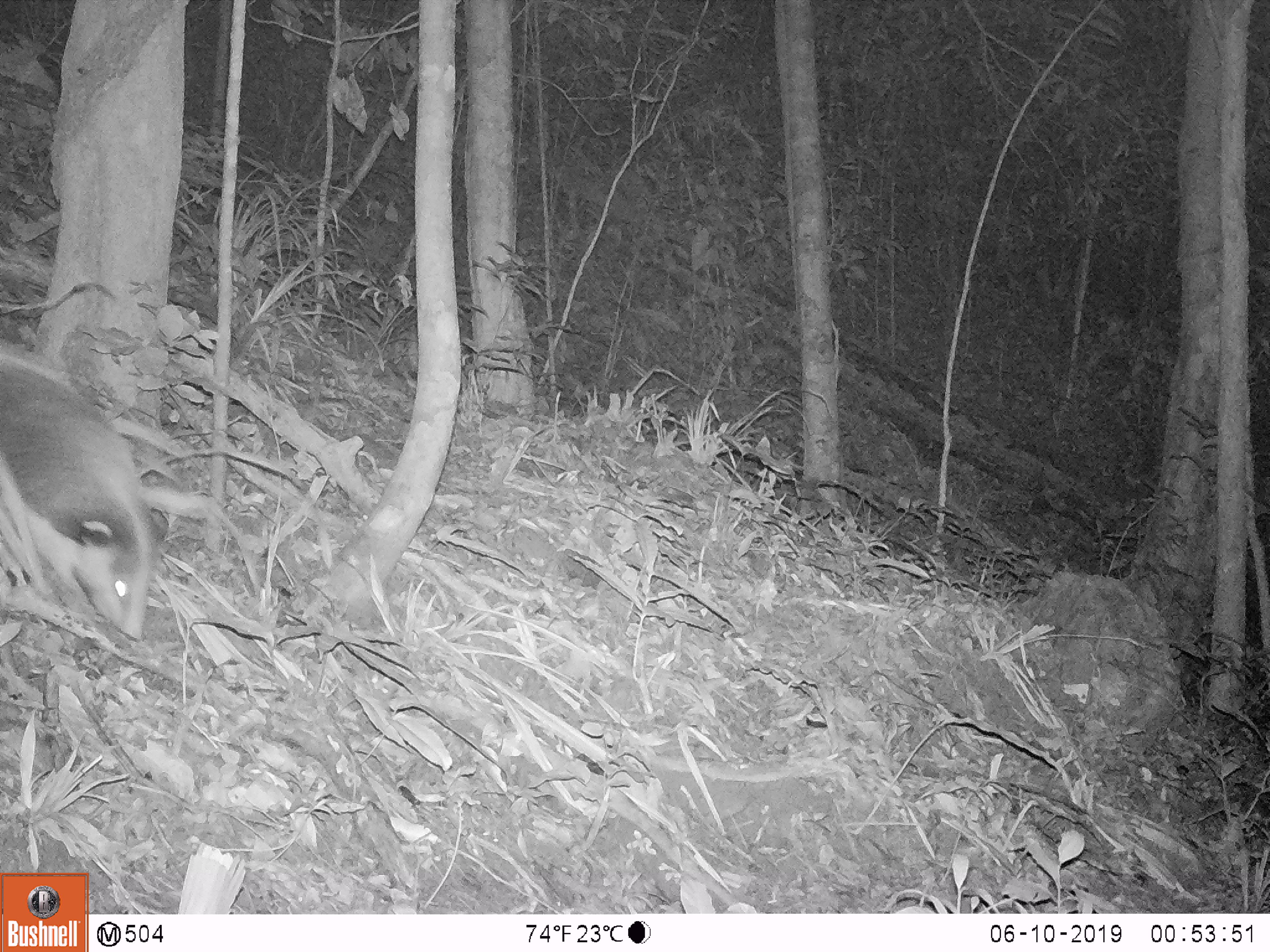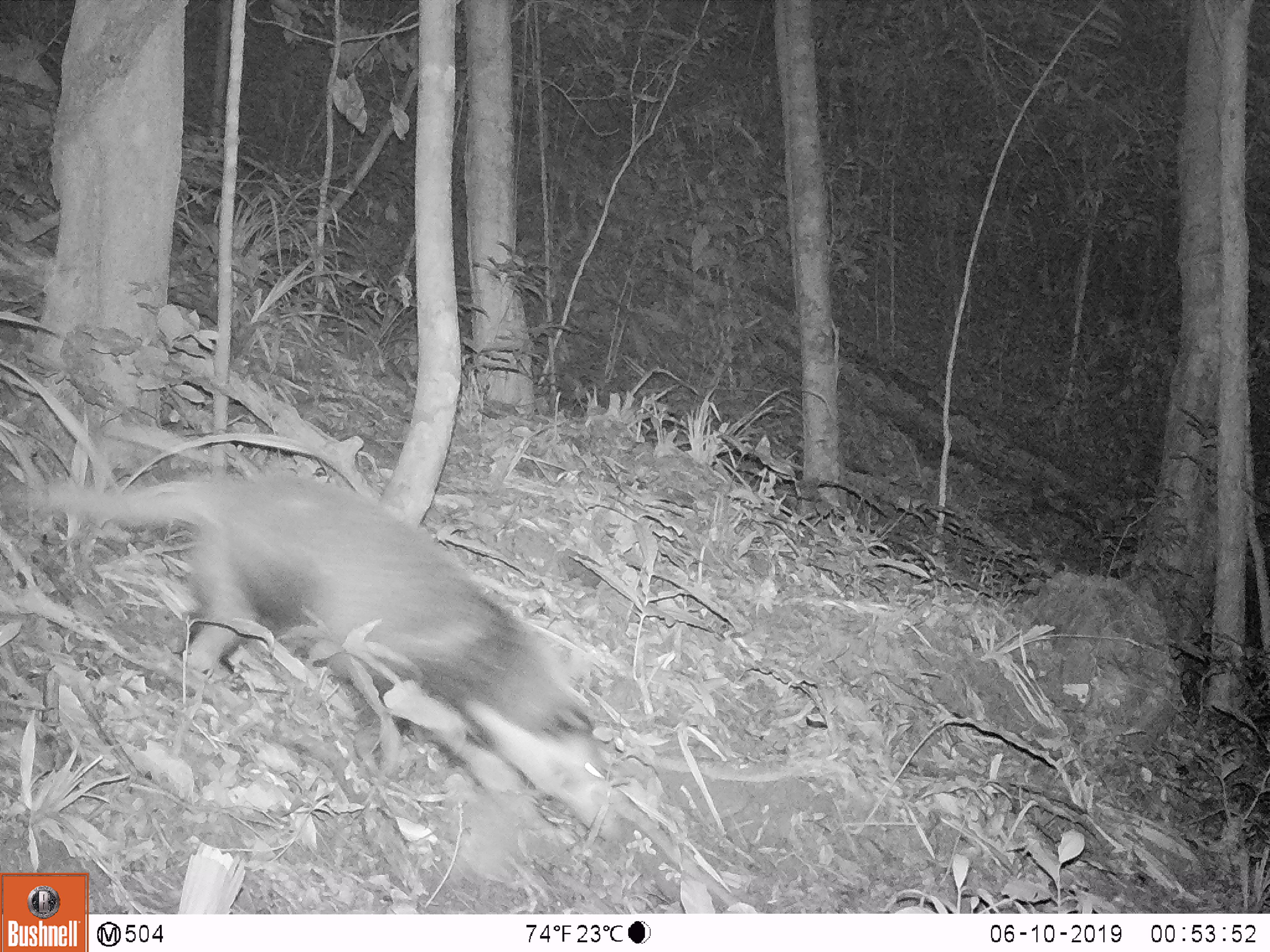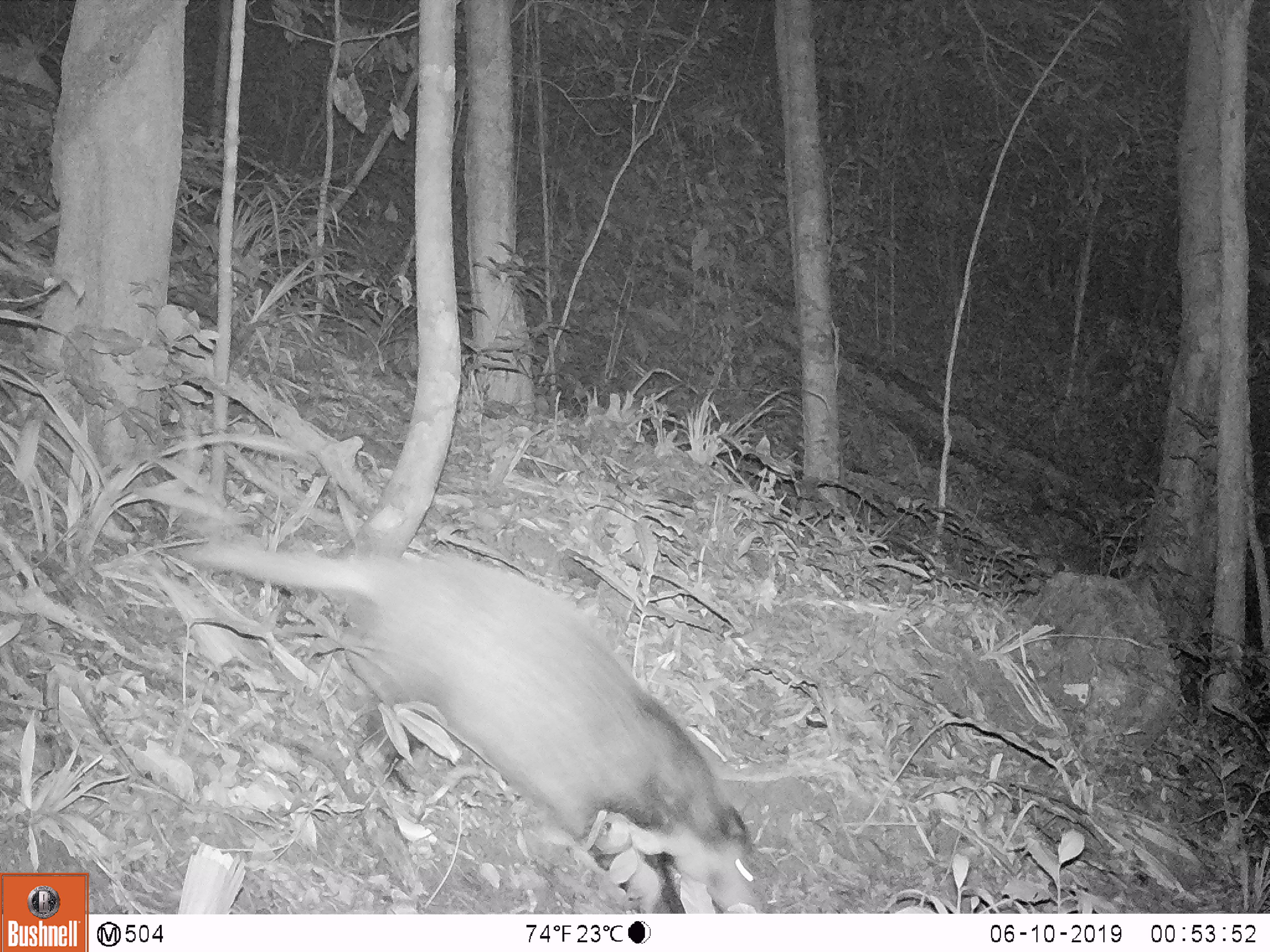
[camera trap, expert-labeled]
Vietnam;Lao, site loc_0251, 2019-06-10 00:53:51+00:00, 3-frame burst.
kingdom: Animalia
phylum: Chordata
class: Mammalia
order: Carnivora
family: Mustelidae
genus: Arctonyx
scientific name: Arctonyx collaris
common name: hog badger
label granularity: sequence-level